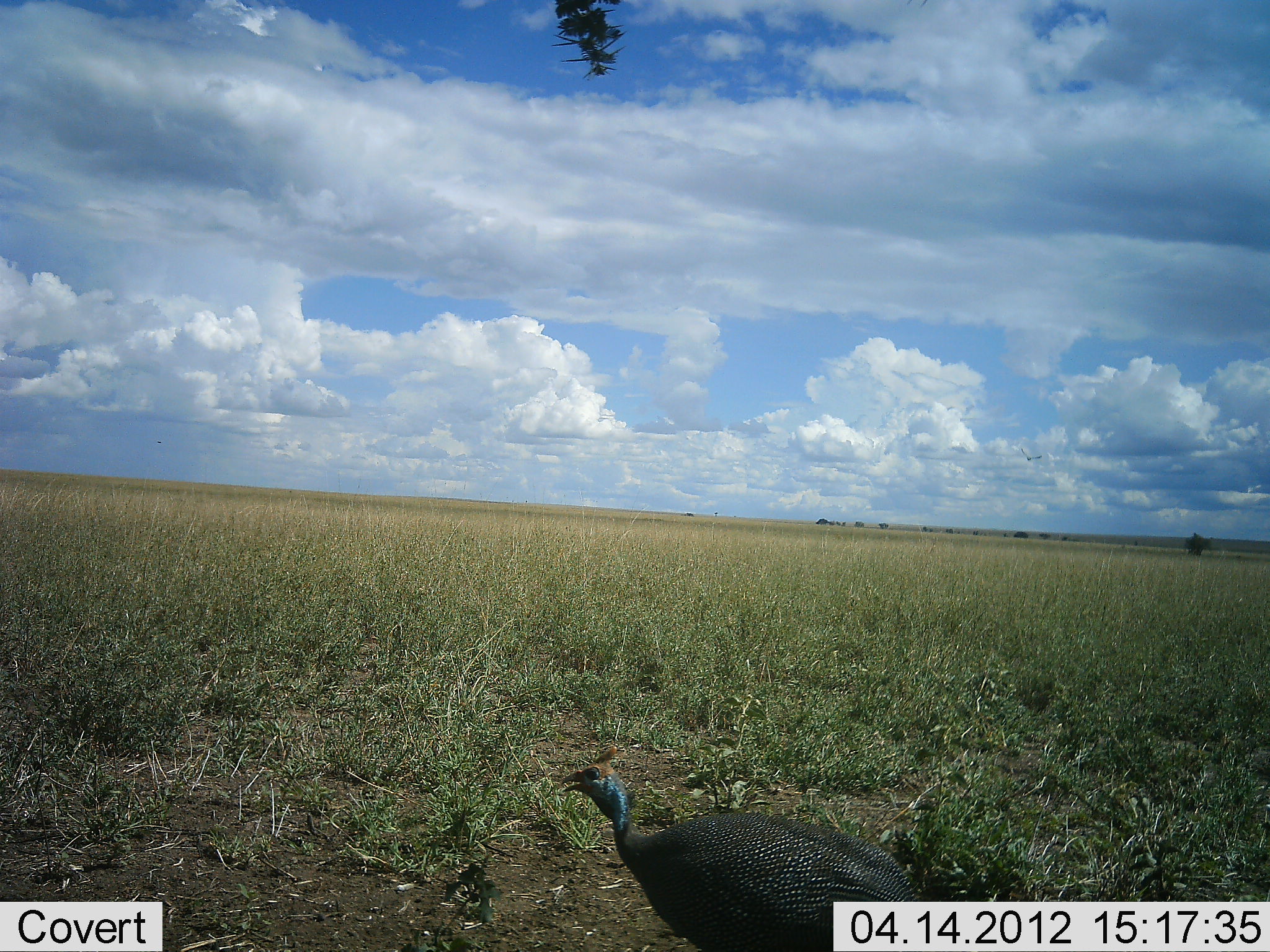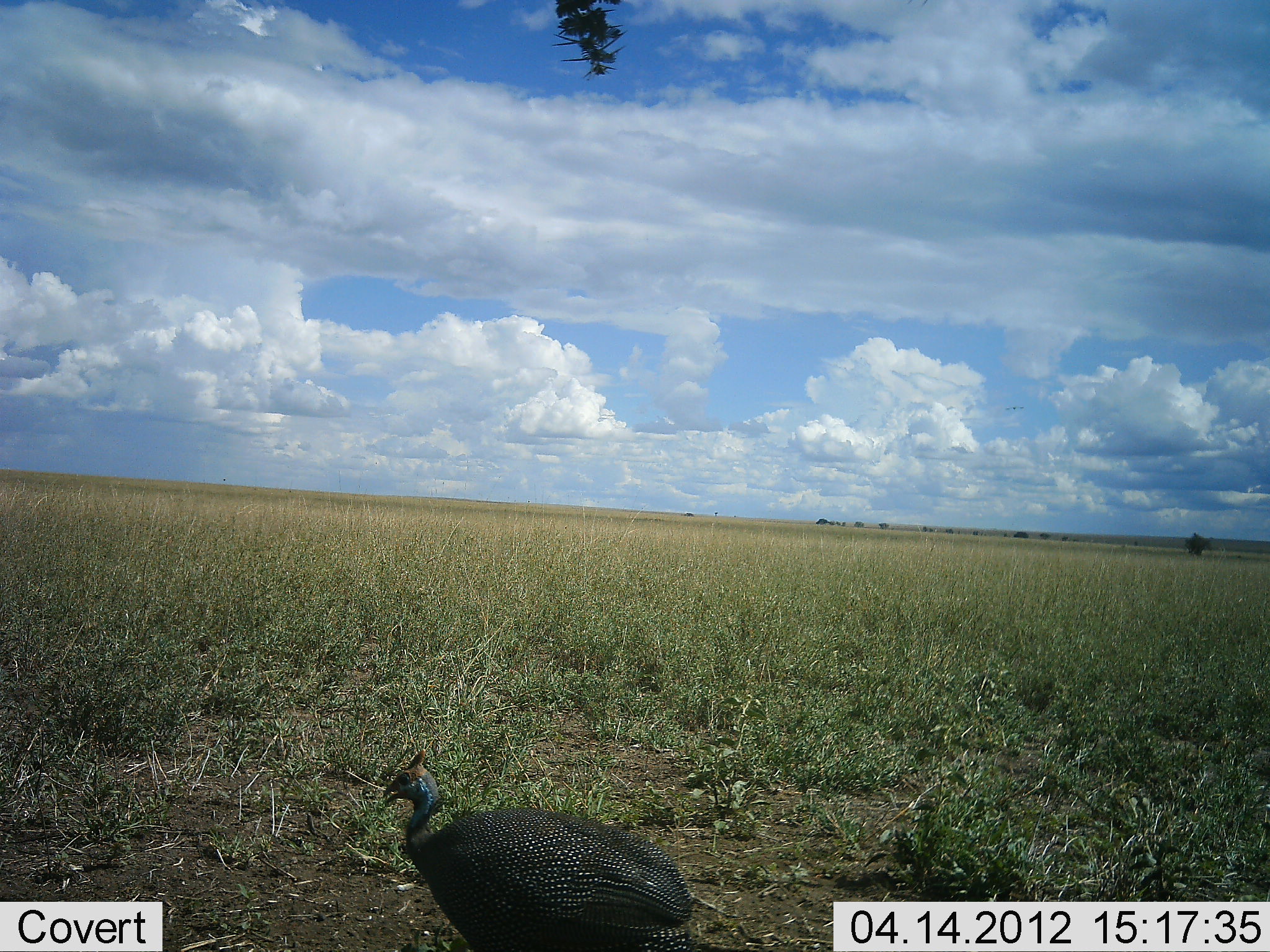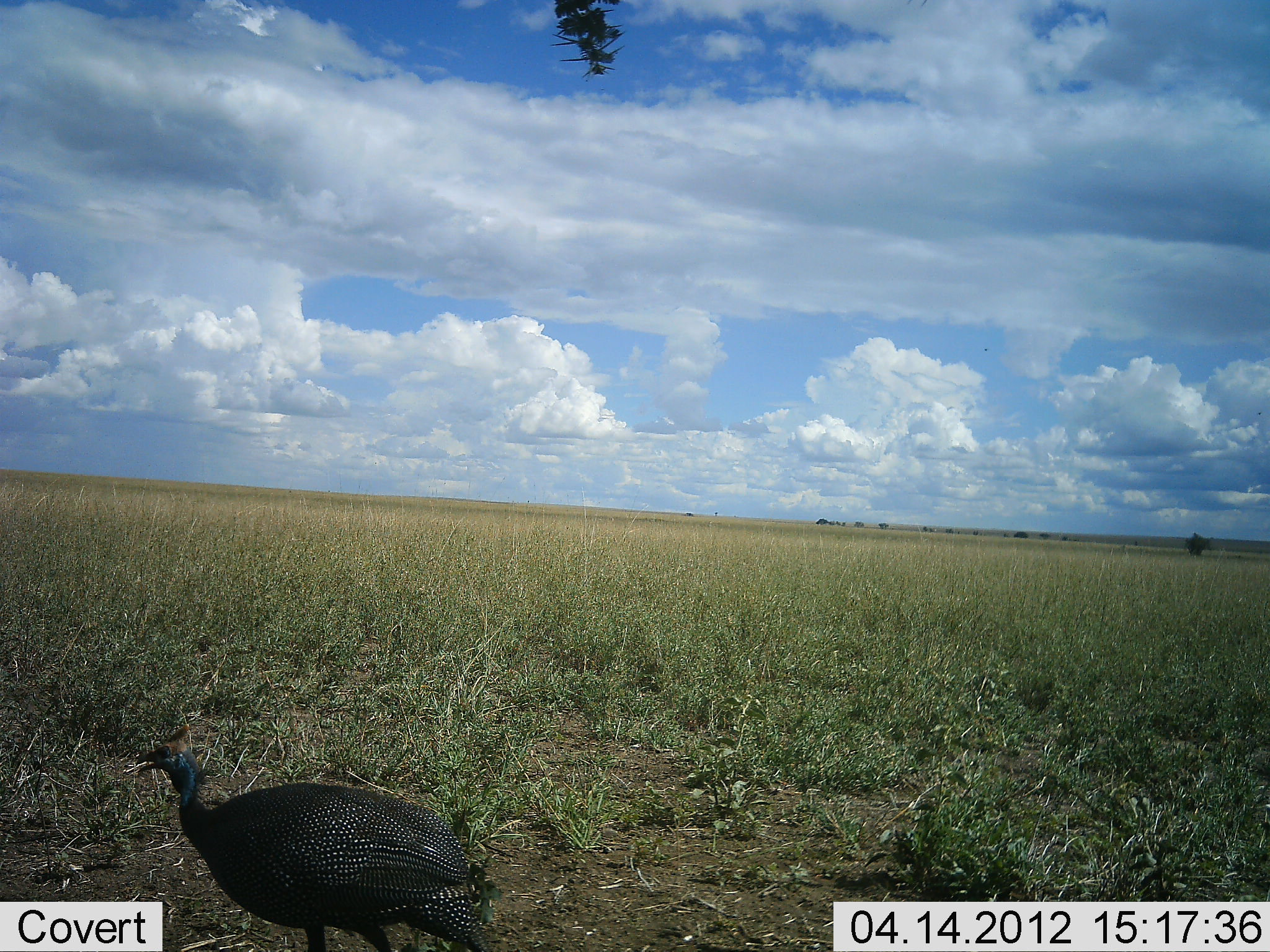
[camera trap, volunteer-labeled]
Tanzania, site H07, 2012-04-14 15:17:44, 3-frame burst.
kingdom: Animalia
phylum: Chordata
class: Aves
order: Galliformes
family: Numididae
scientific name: Numididae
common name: guinea fowl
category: guineafowl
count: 1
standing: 4%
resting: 0%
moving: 96%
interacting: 0%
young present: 0%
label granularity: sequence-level